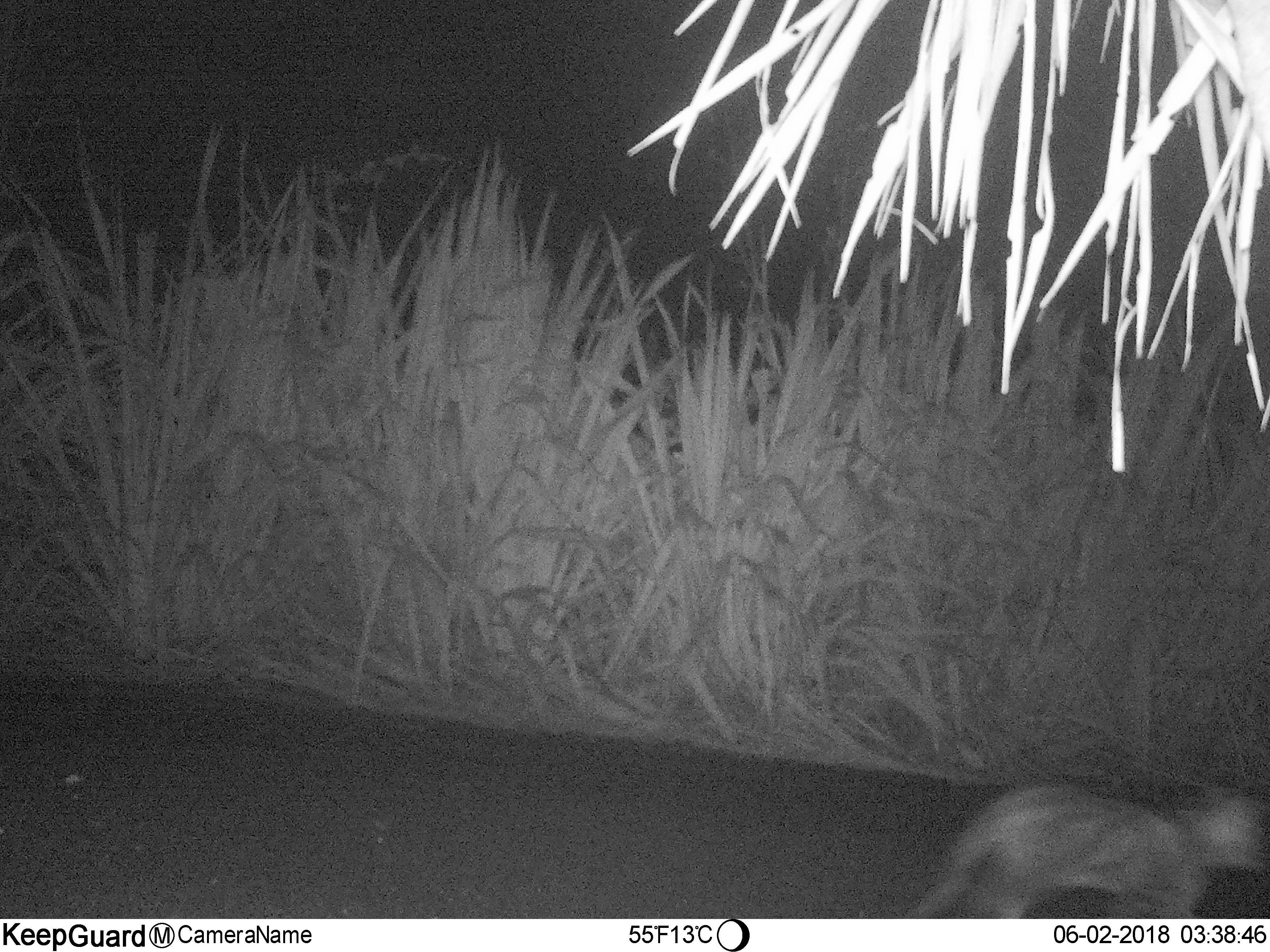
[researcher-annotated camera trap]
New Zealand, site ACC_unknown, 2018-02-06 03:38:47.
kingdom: Animalia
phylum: Chordata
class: Mammalia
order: Carnivora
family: Felidae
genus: Felis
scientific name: Felis catus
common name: domestic cat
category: cat